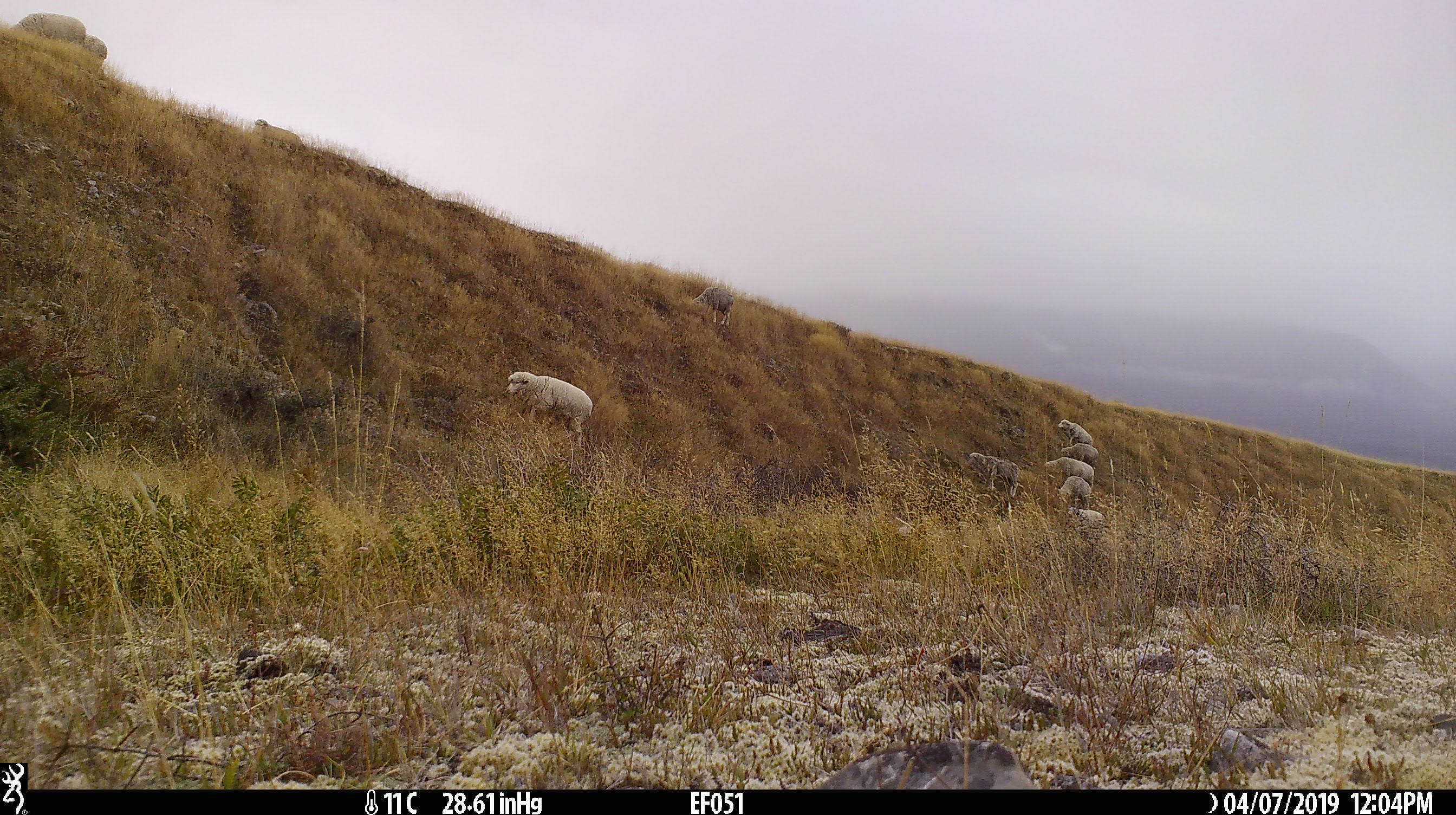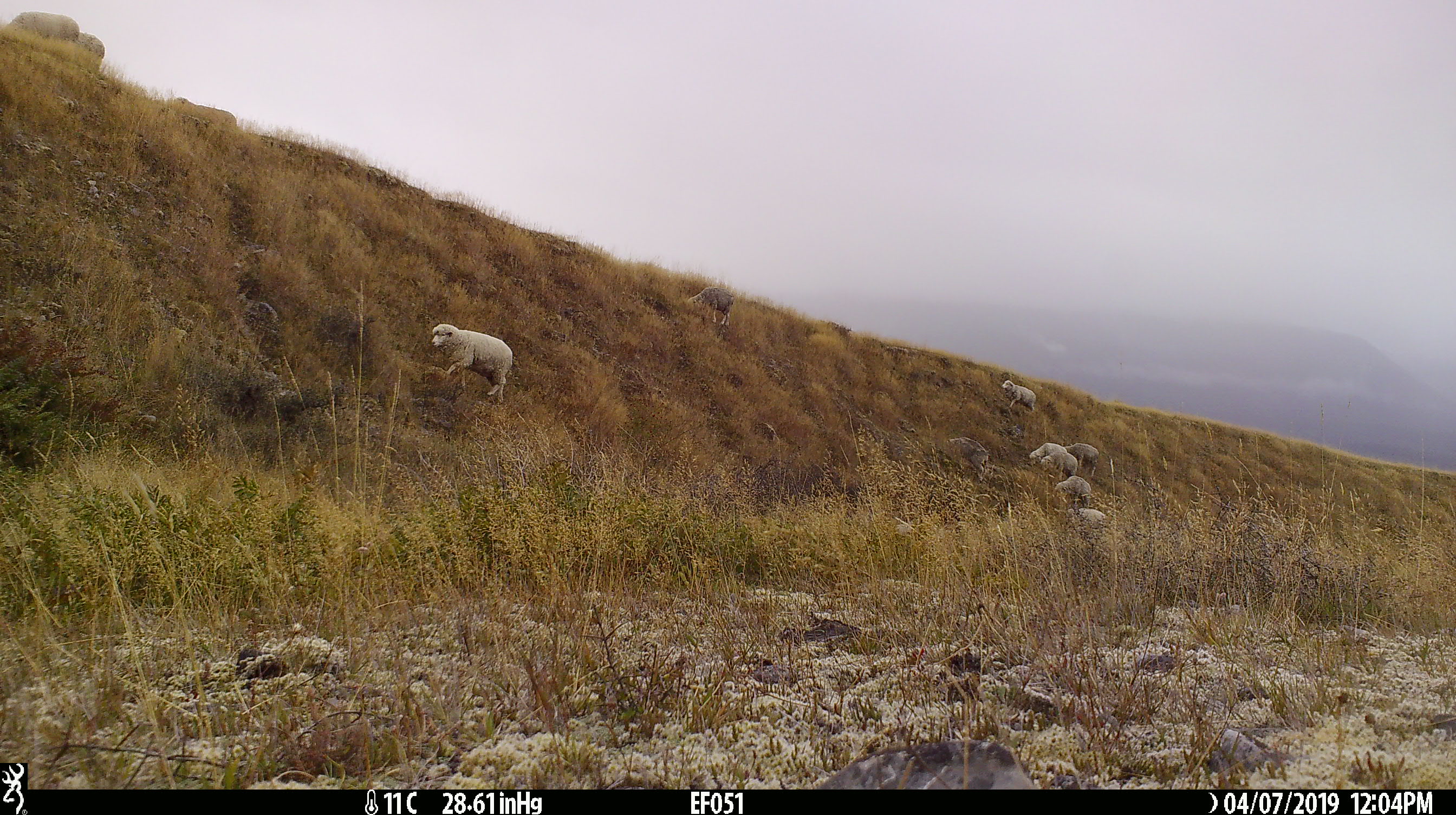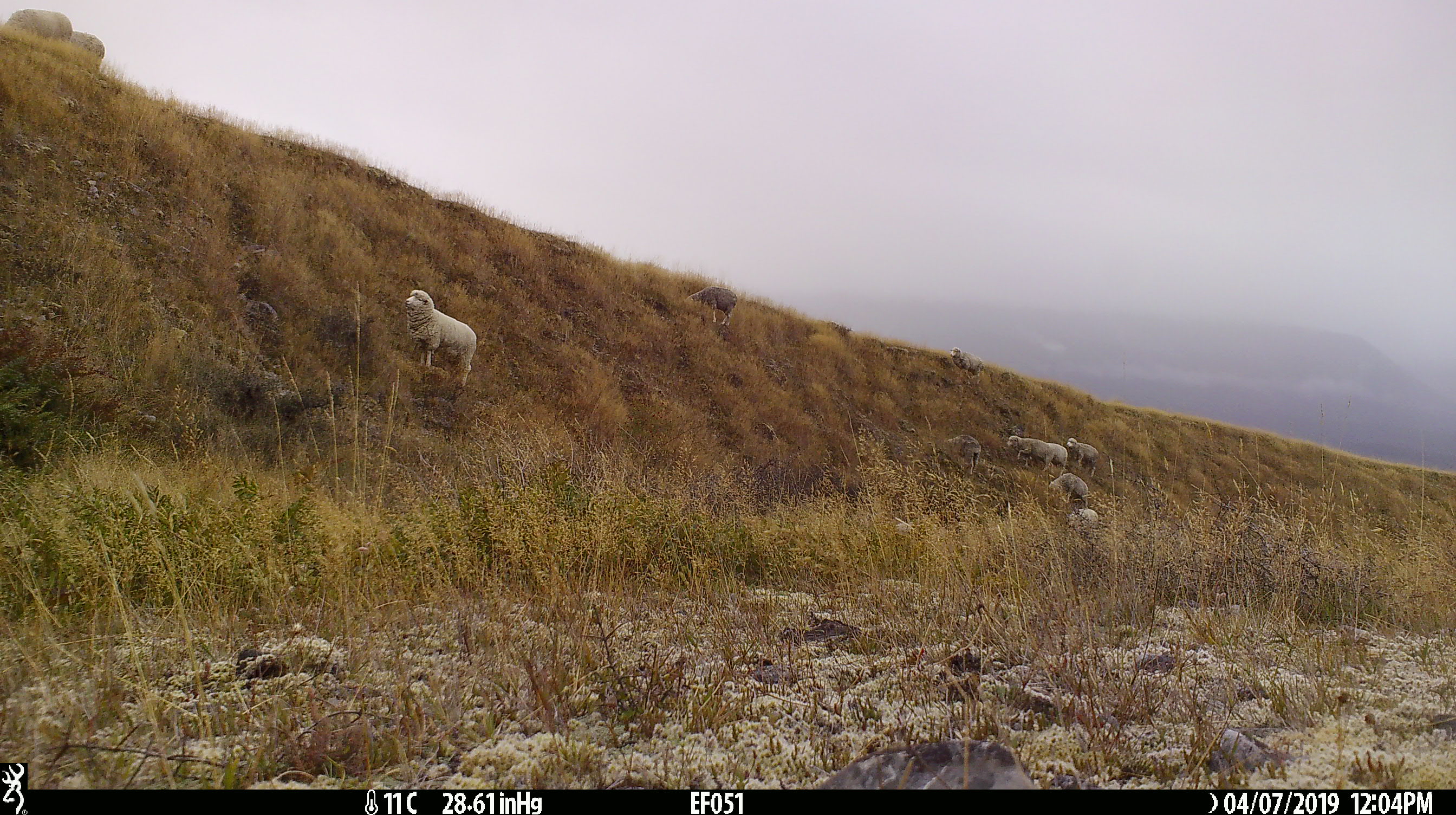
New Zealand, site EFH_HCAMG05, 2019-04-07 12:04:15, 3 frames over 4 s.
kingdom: Animalia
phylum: Chordata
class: Mammalia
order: Artiodactyla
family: Bovidae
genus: Ovis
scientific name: Ovis aries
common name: domestic sheep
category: sheep